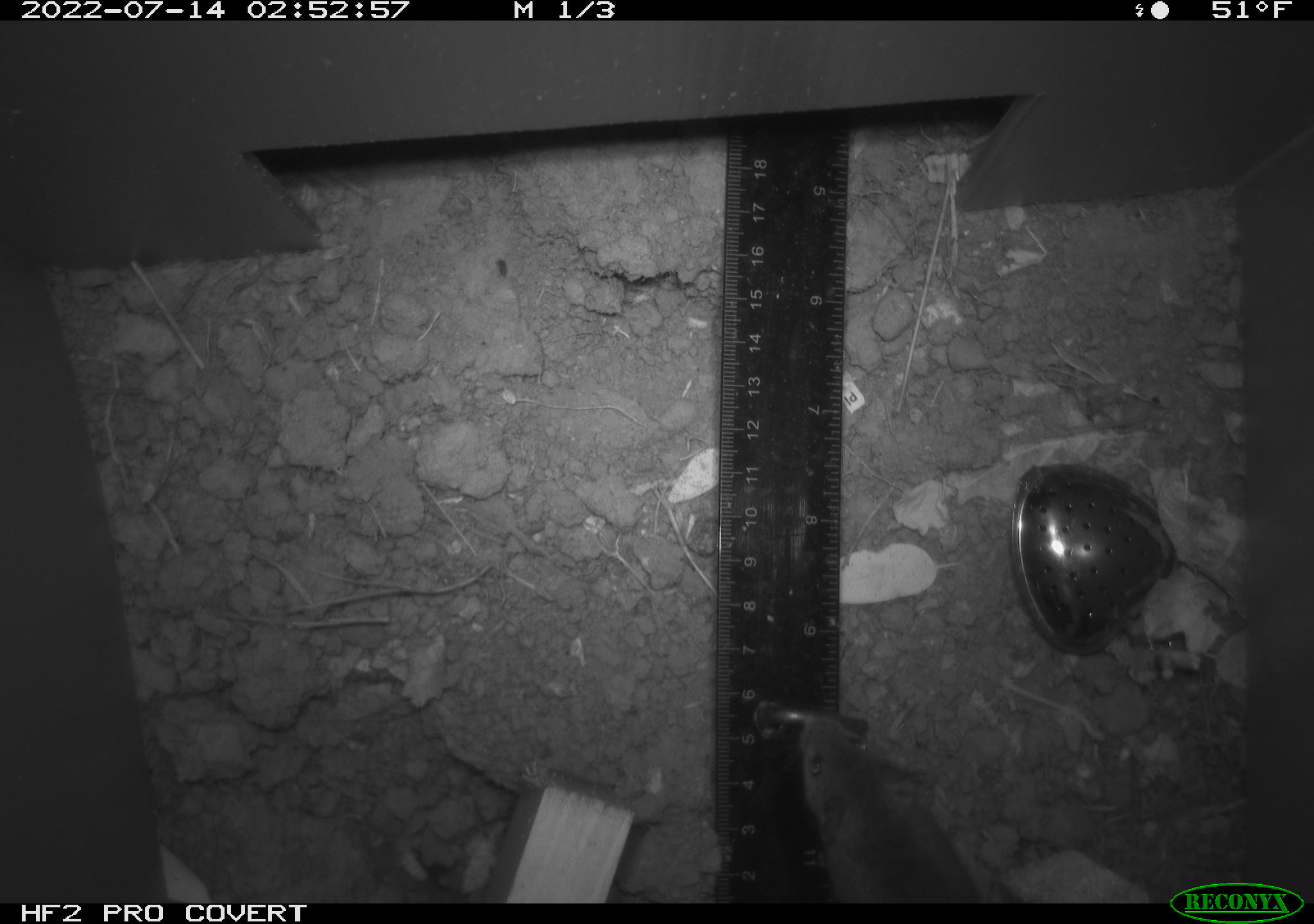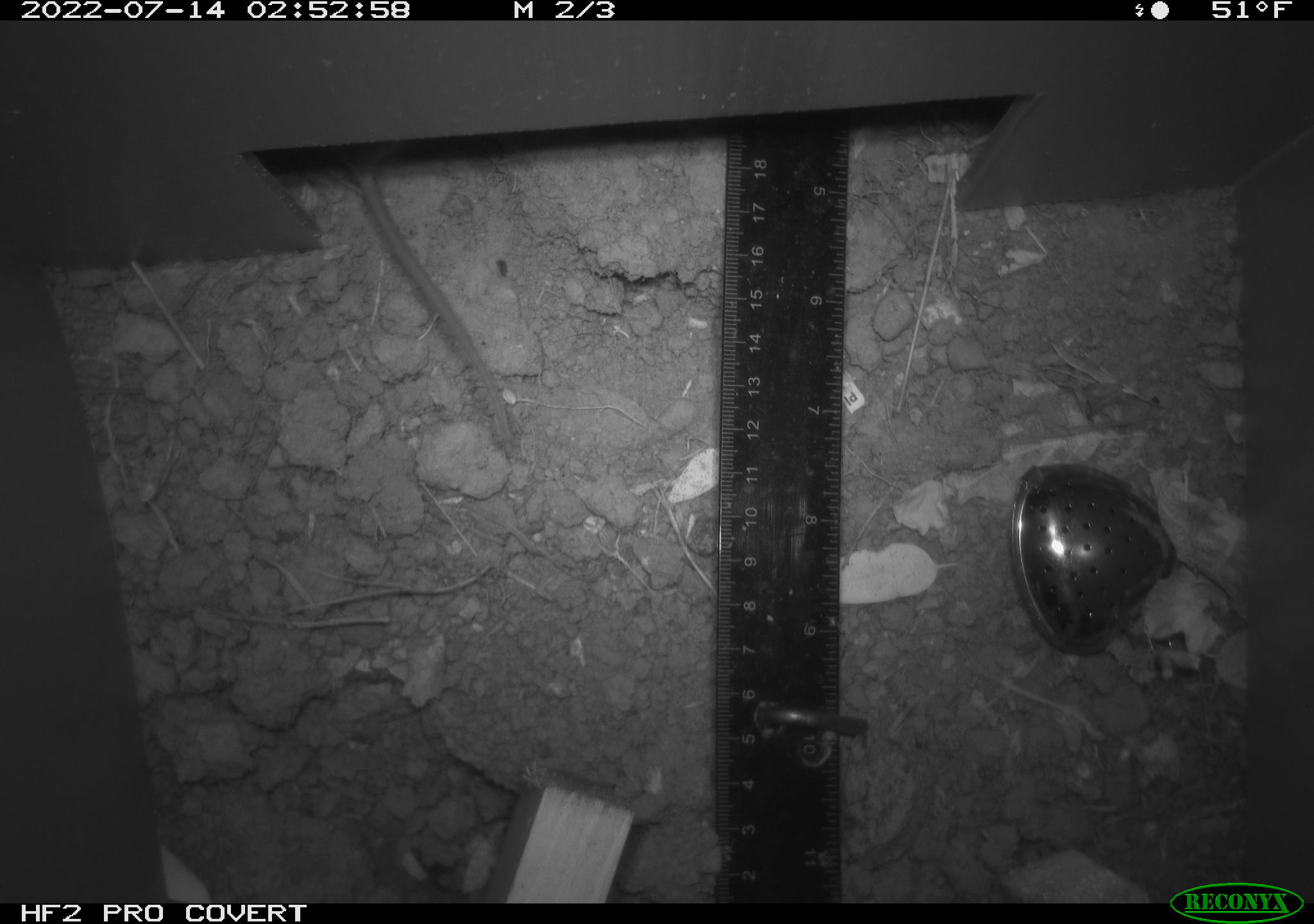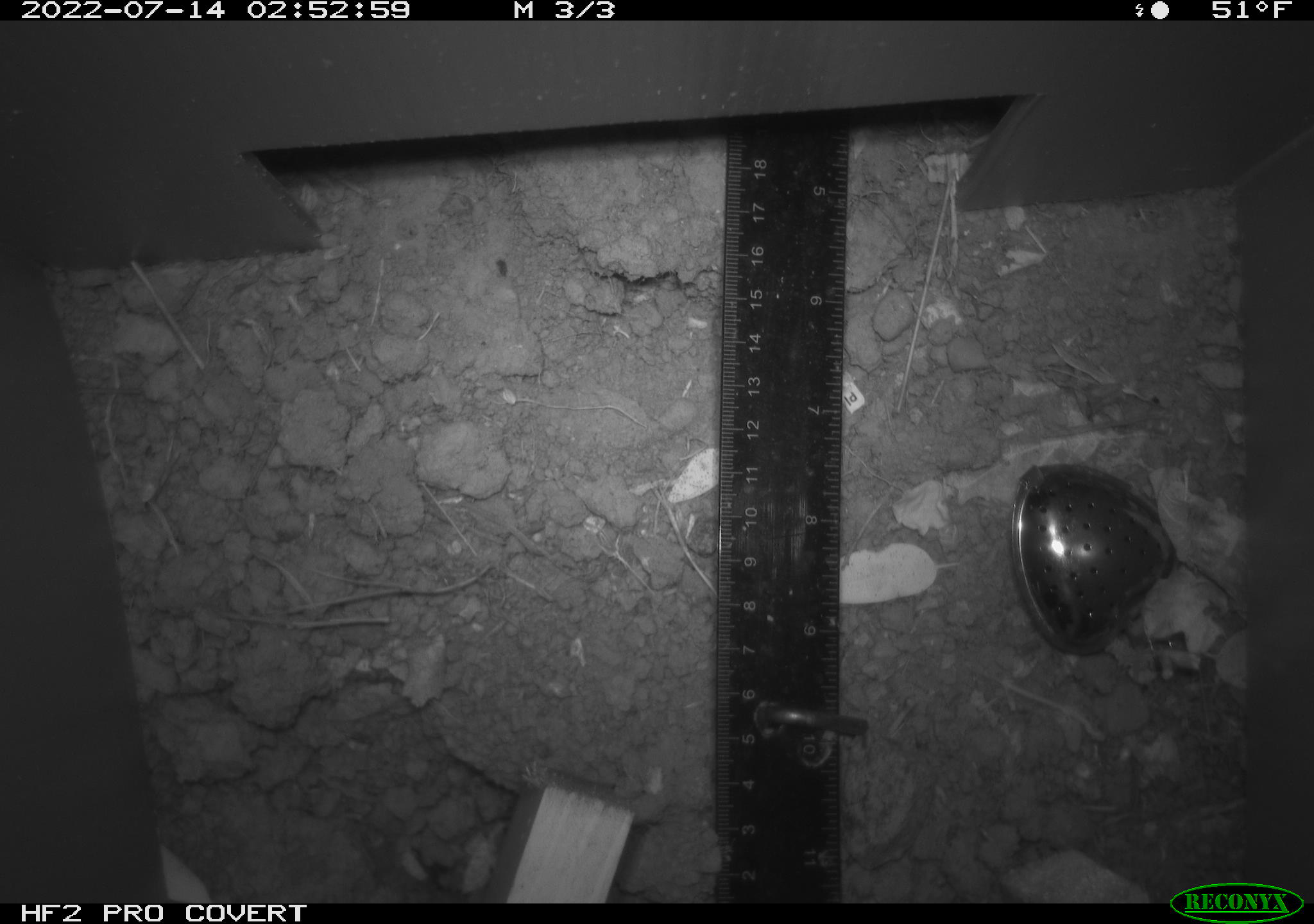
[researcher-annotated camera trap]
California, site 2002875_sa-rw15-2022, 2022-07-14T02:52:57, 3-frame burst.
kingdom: Animalia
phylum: Chordata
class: Mammalia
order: Rodentia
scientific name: Rodentia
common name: mouse species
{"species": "mouse species (Rodentia)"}